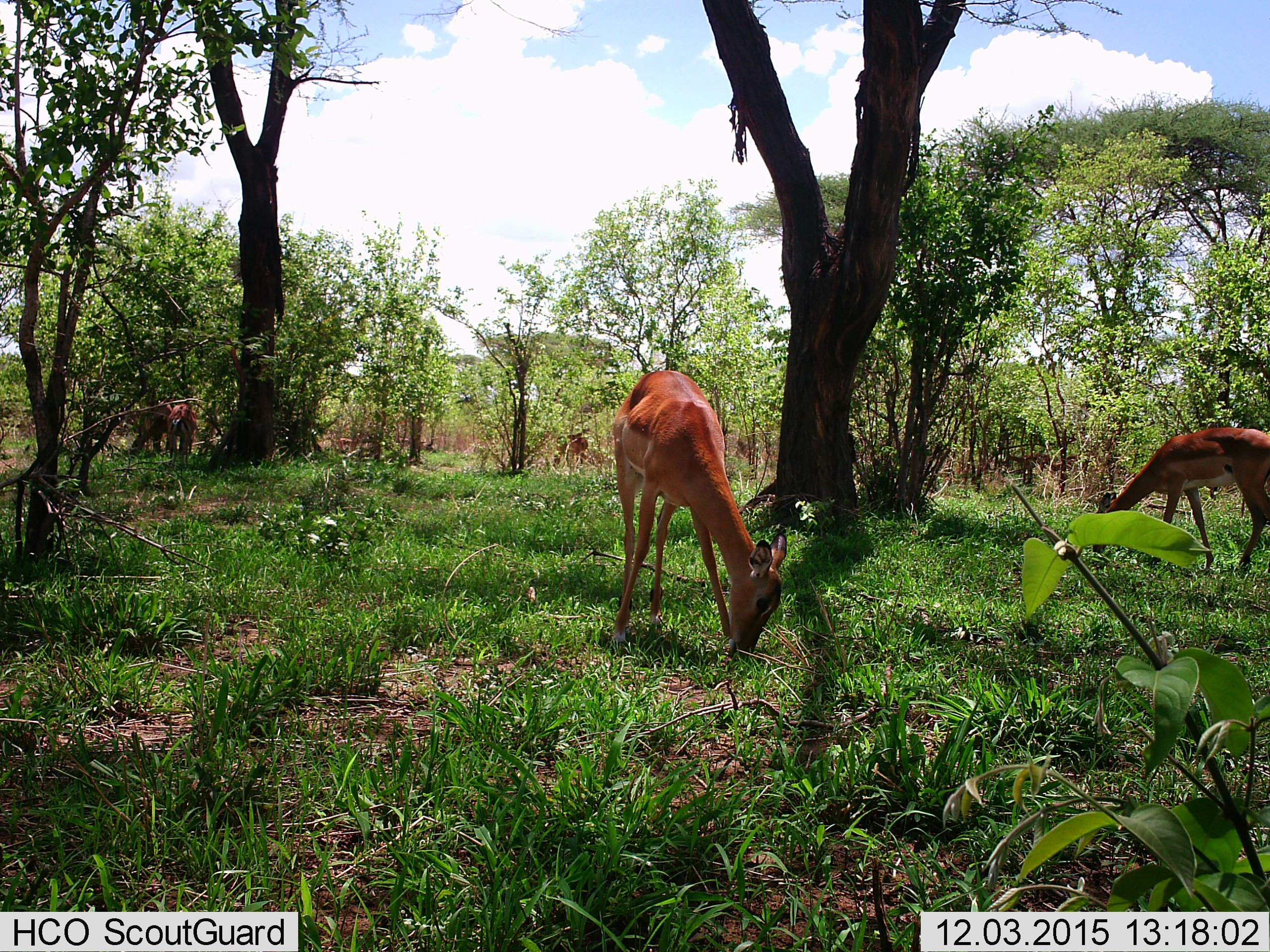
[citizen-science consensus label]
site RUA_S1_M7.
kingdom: Animalia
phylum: Chordata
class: Mammalia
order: Artiodactyla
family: Bovidae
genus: Aepyceros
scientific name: Aepyceros melampus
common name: impala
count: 4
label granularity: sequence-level